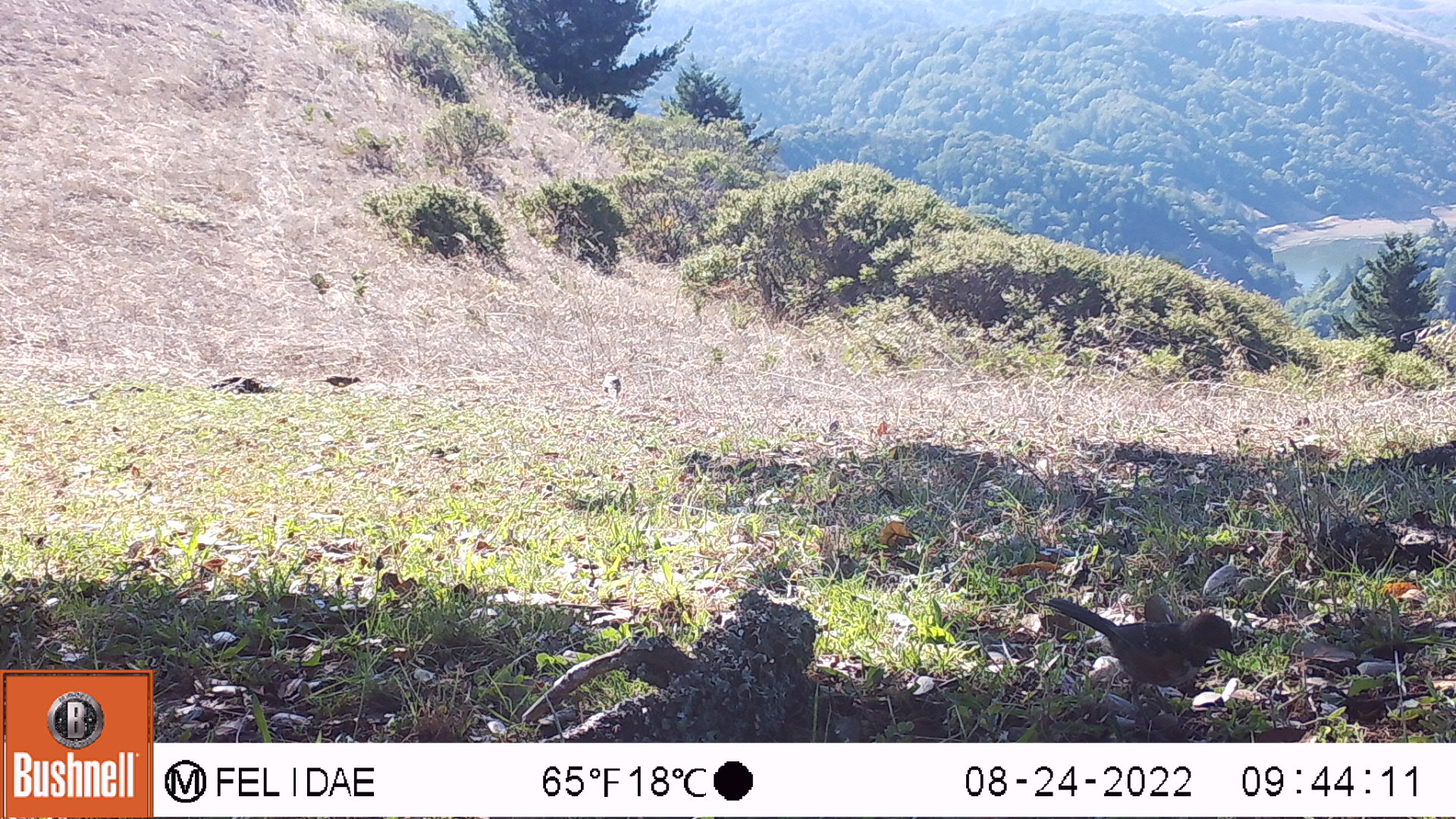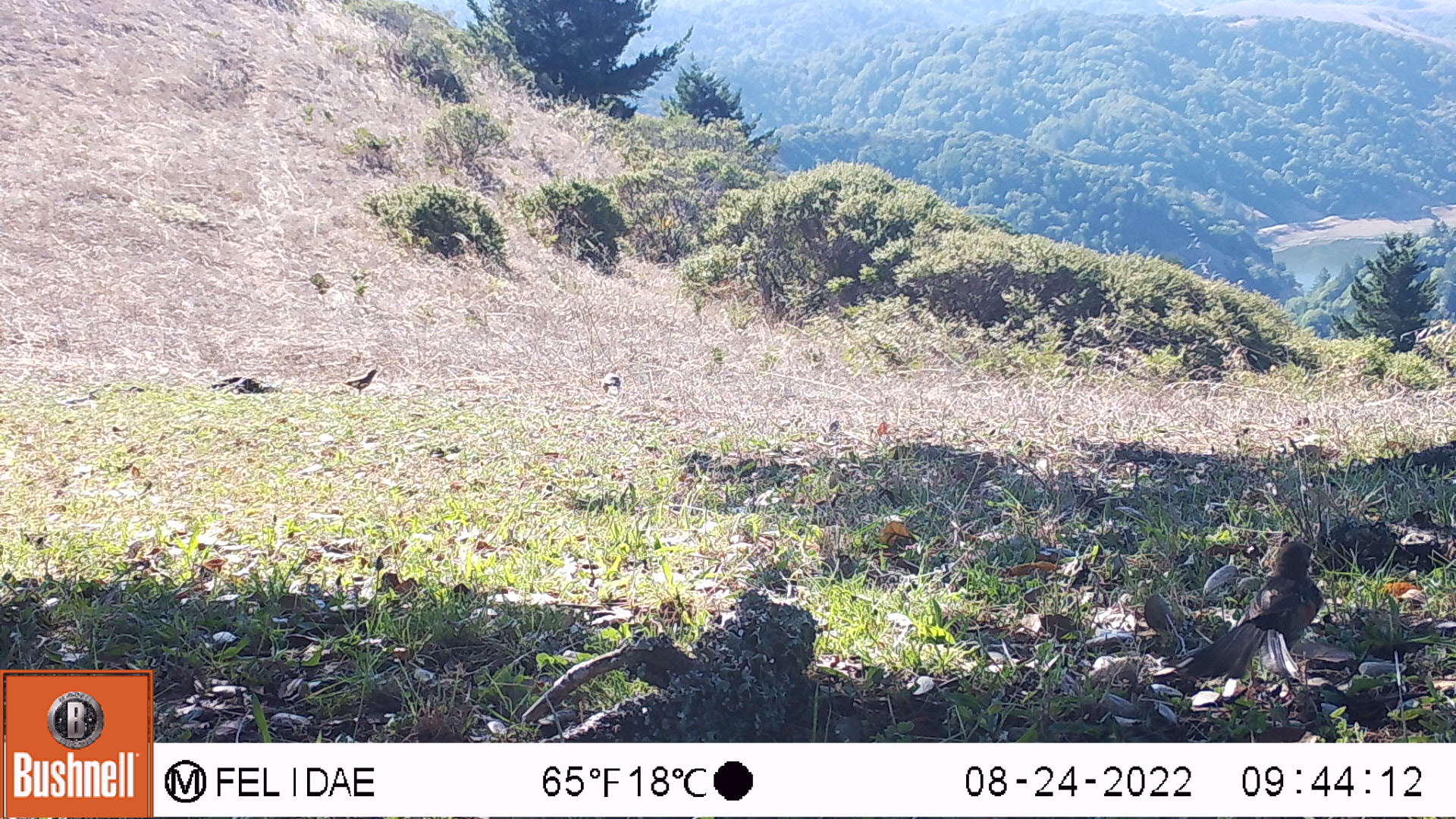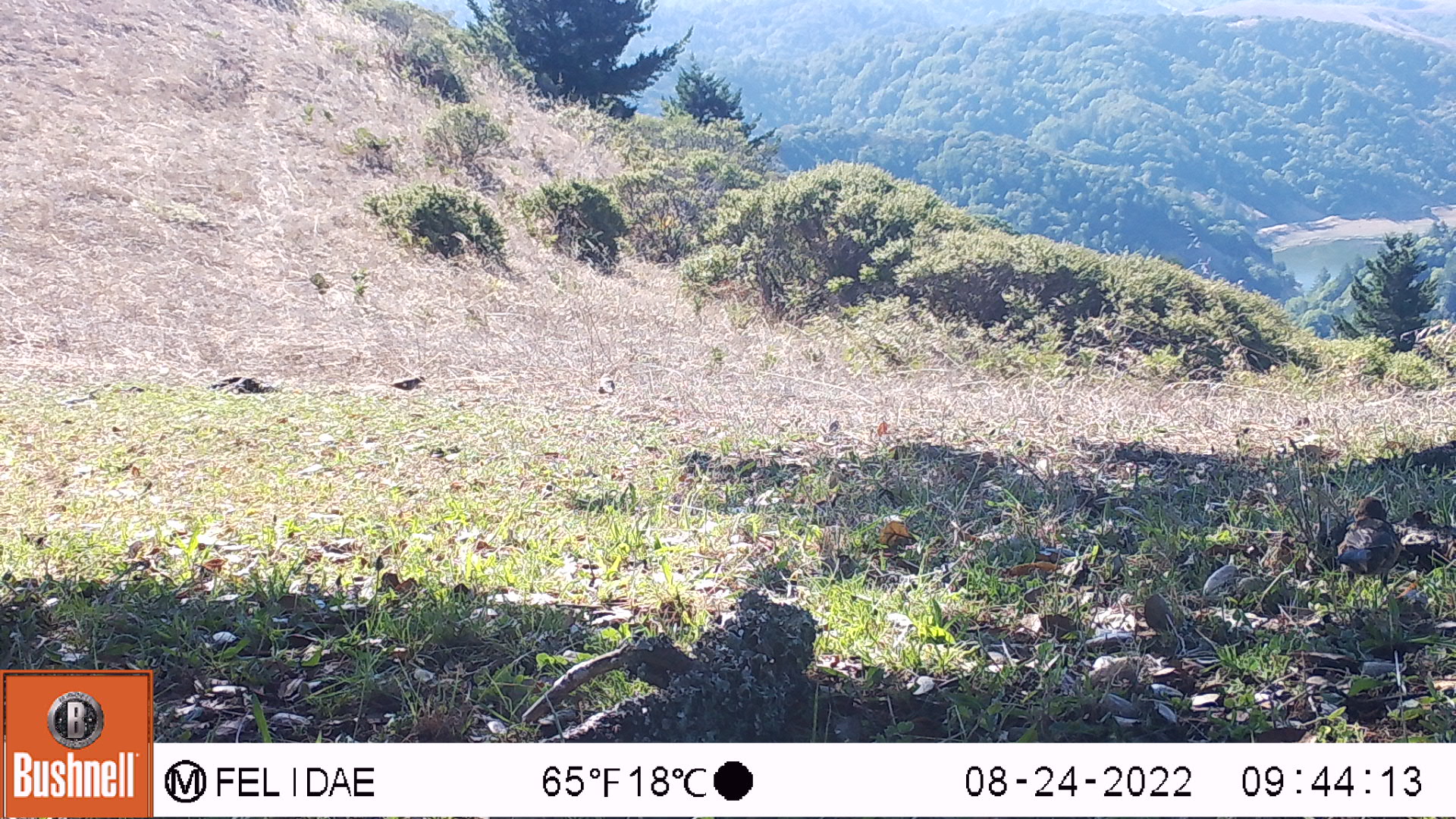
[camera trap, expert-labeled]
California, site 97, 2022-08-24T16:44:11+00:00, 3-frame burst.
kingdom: Animalia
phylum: Chordata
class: Aves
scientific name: Aves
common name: bird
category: unknown bird